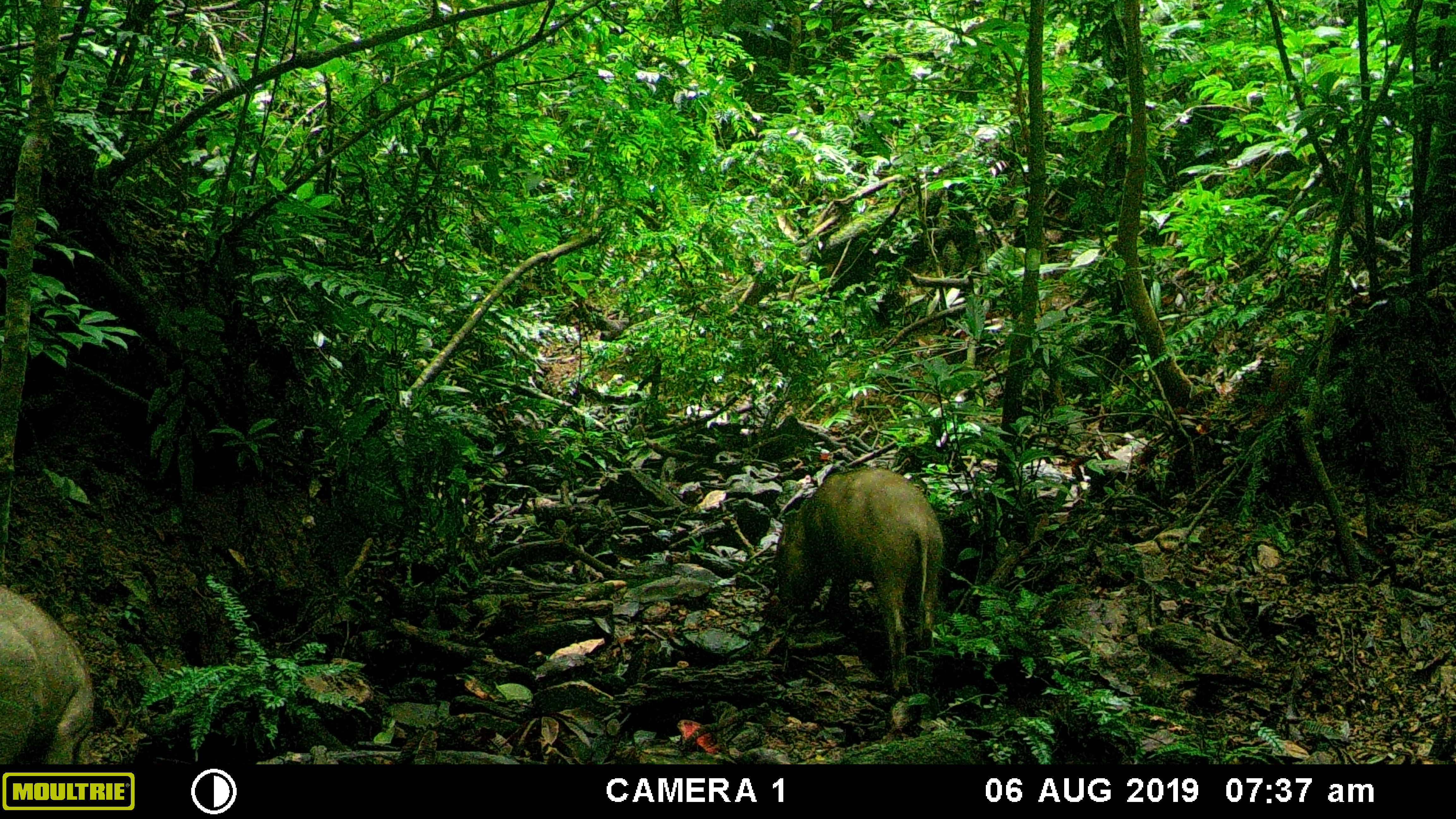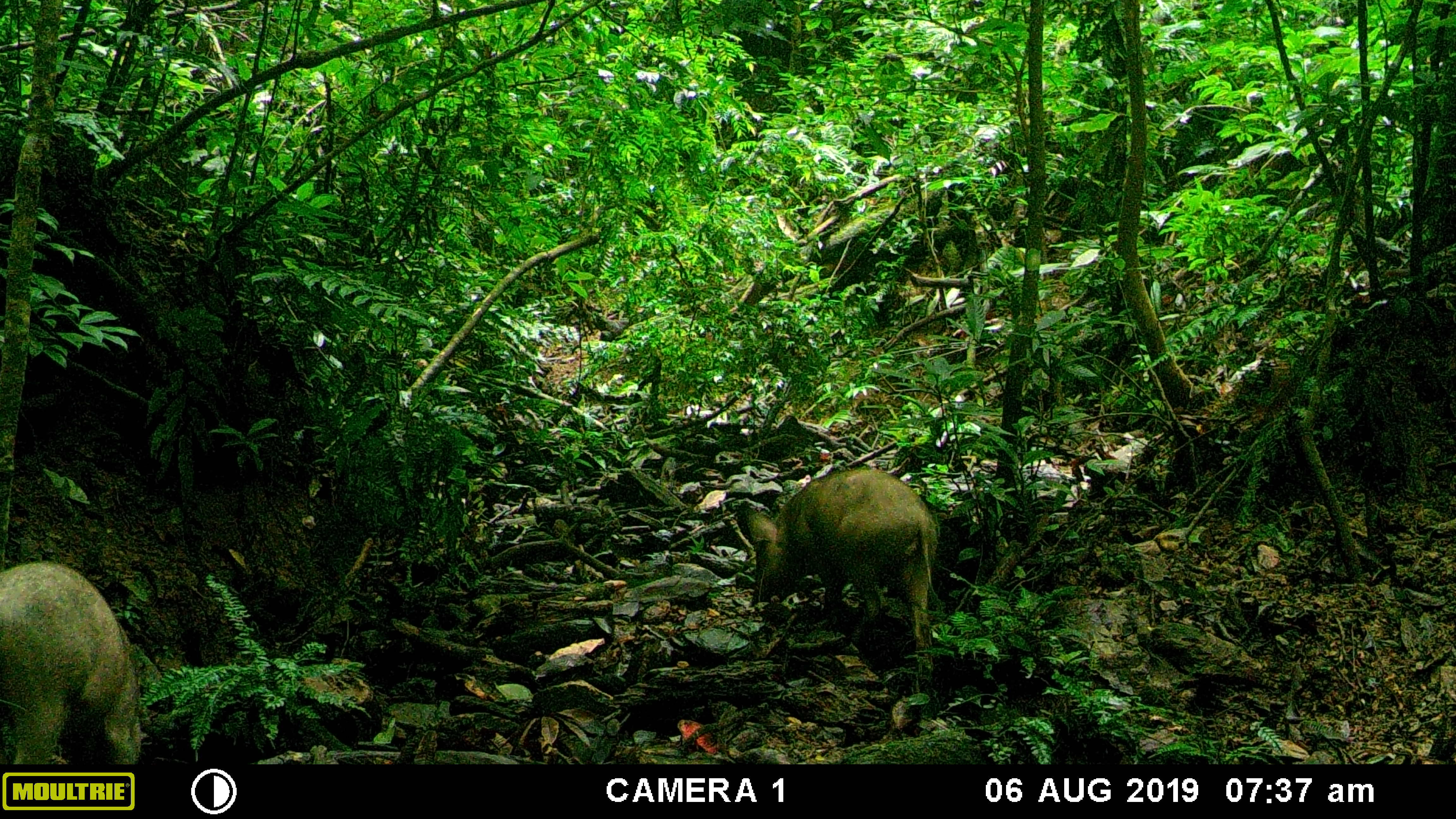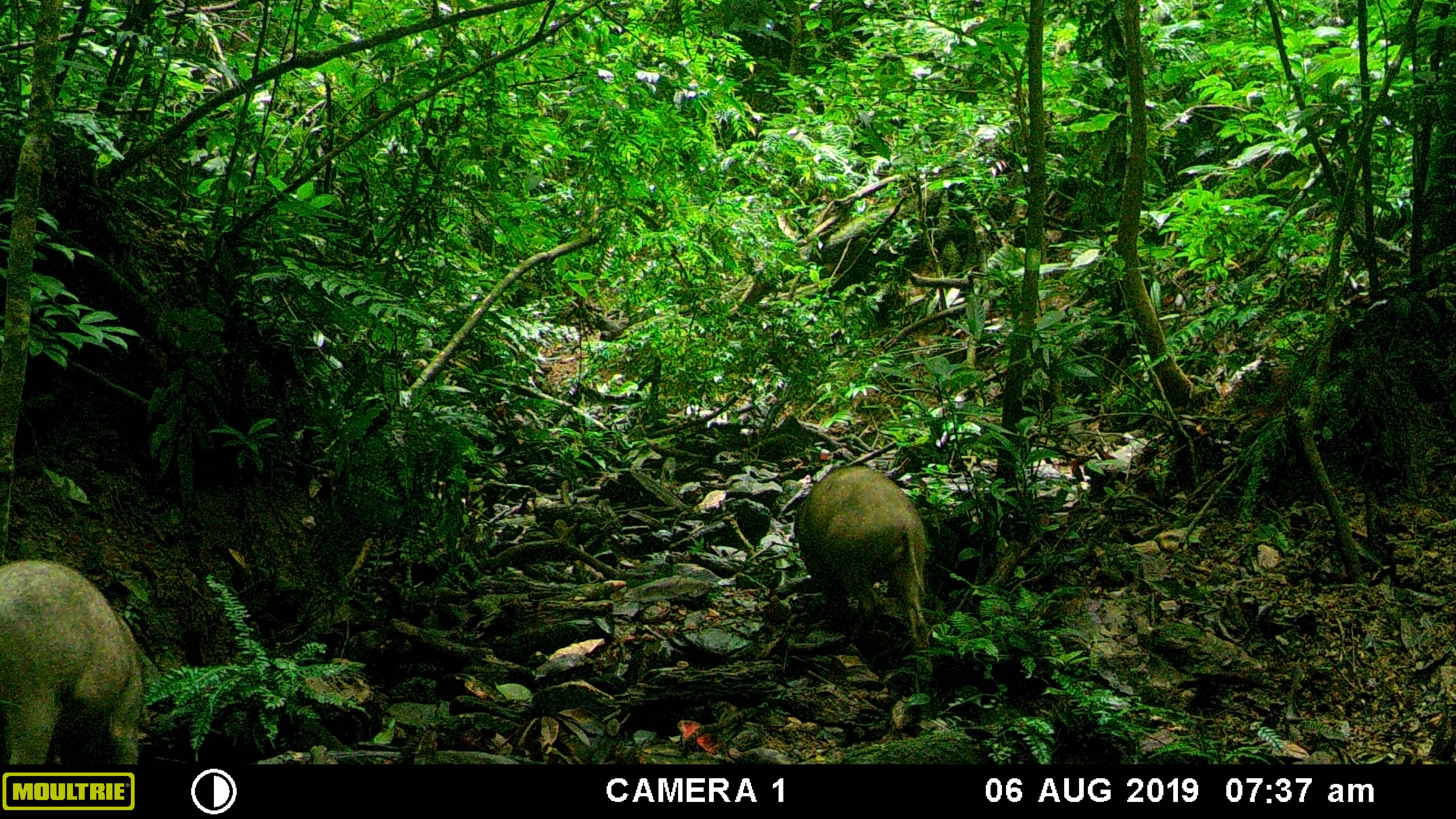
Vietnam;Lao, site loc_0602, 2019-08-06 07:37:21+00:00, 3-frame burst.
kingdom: Animalia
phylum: Chordata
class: Mammalia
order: Artiodactyla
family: Suidae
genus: Sus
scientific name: Sus scrofa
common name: eurasian wild pig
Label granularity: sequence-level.